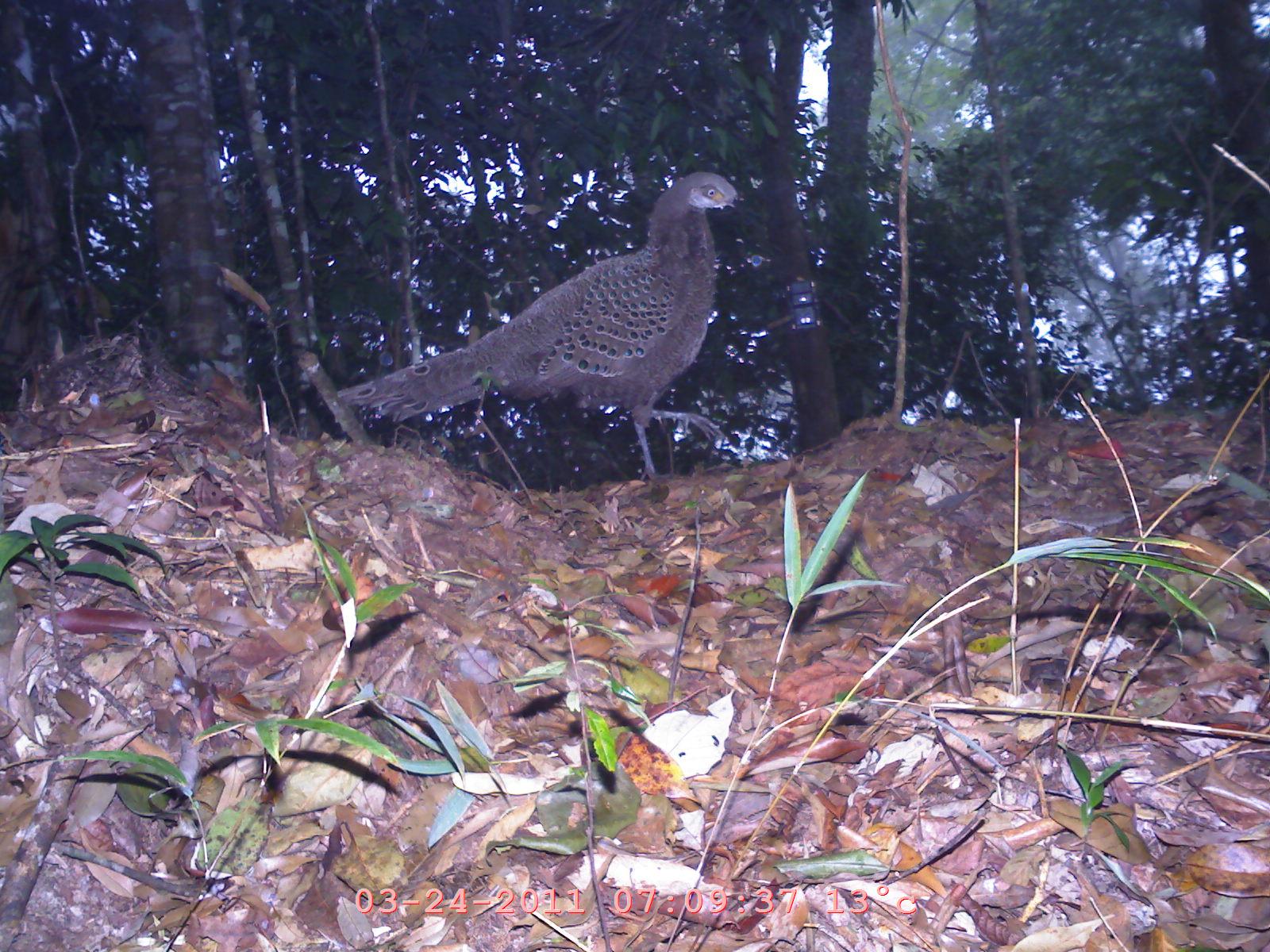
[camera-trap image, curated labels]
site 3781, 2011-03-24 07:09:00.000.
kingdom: Animalia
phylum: Chordata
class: Aves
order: Galliformes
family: Phasianidae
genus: Polyplectron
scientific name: Polyplectron bicalcaratum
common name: grey peacock-pheasant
Polyplectron bicalcaratum (grey peacock-pheasant), count 1, age adult, sex male.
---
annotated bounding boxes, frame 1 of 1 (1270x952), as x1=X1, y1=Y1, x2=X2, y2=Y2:
polyplectron bicalcaratum: x1=338, y1=171, x2=752, y2=491